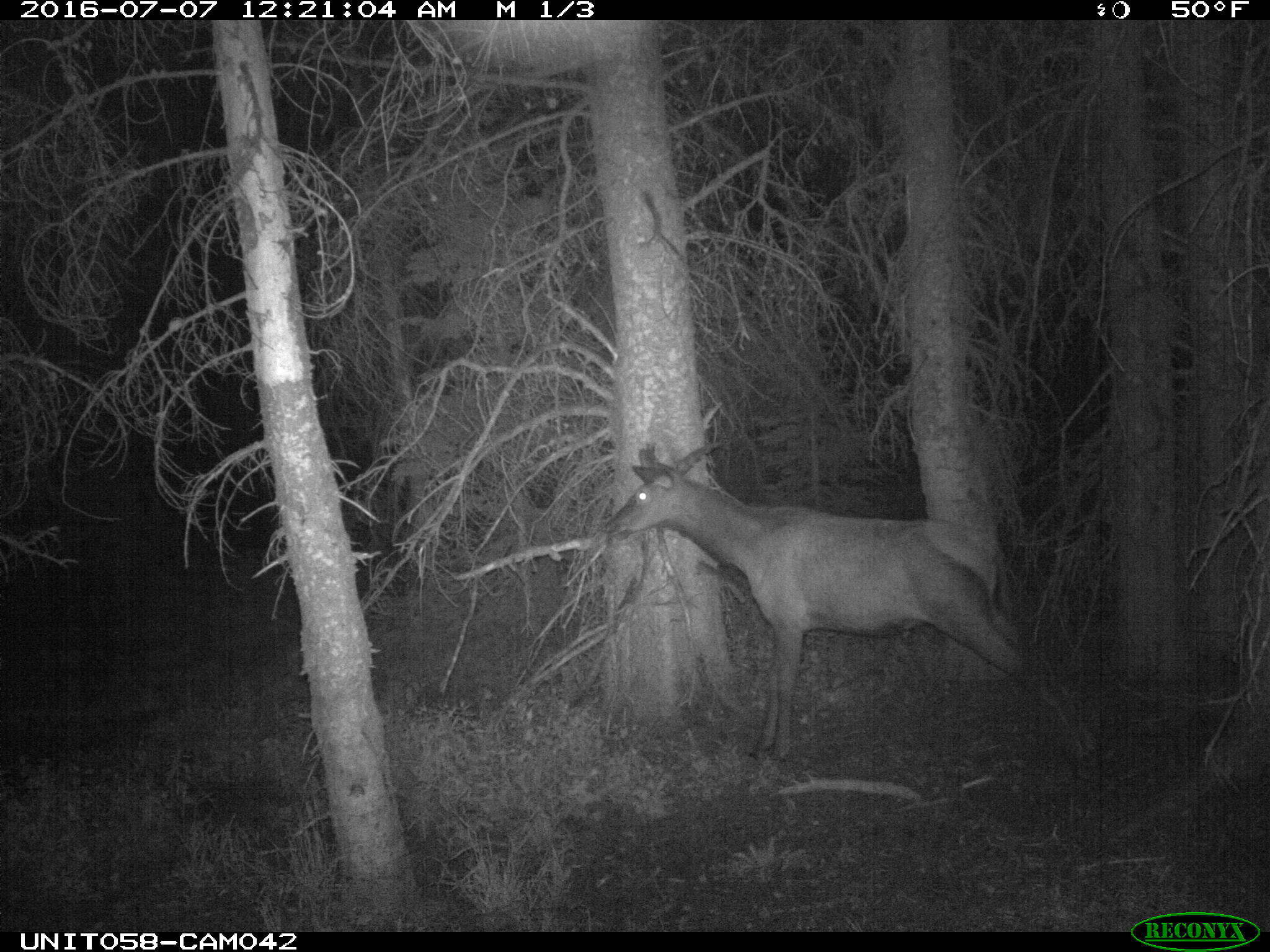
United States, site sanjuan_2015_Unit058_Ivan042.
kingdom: Animalia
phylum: Chordata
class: Mammalia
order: Artiodactyla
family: Cervidae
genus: Cervus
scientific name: Cervus elaphus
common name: red deer